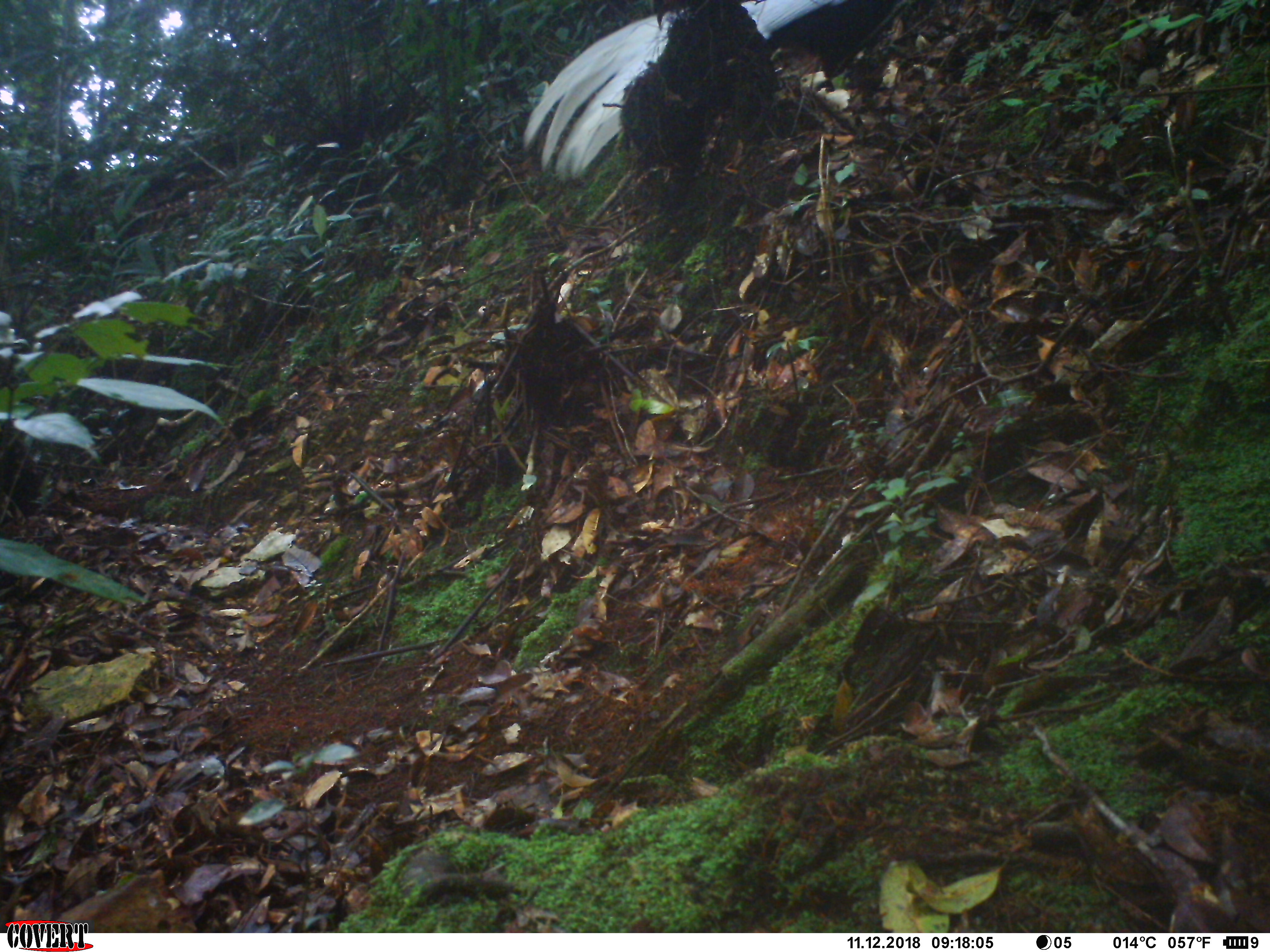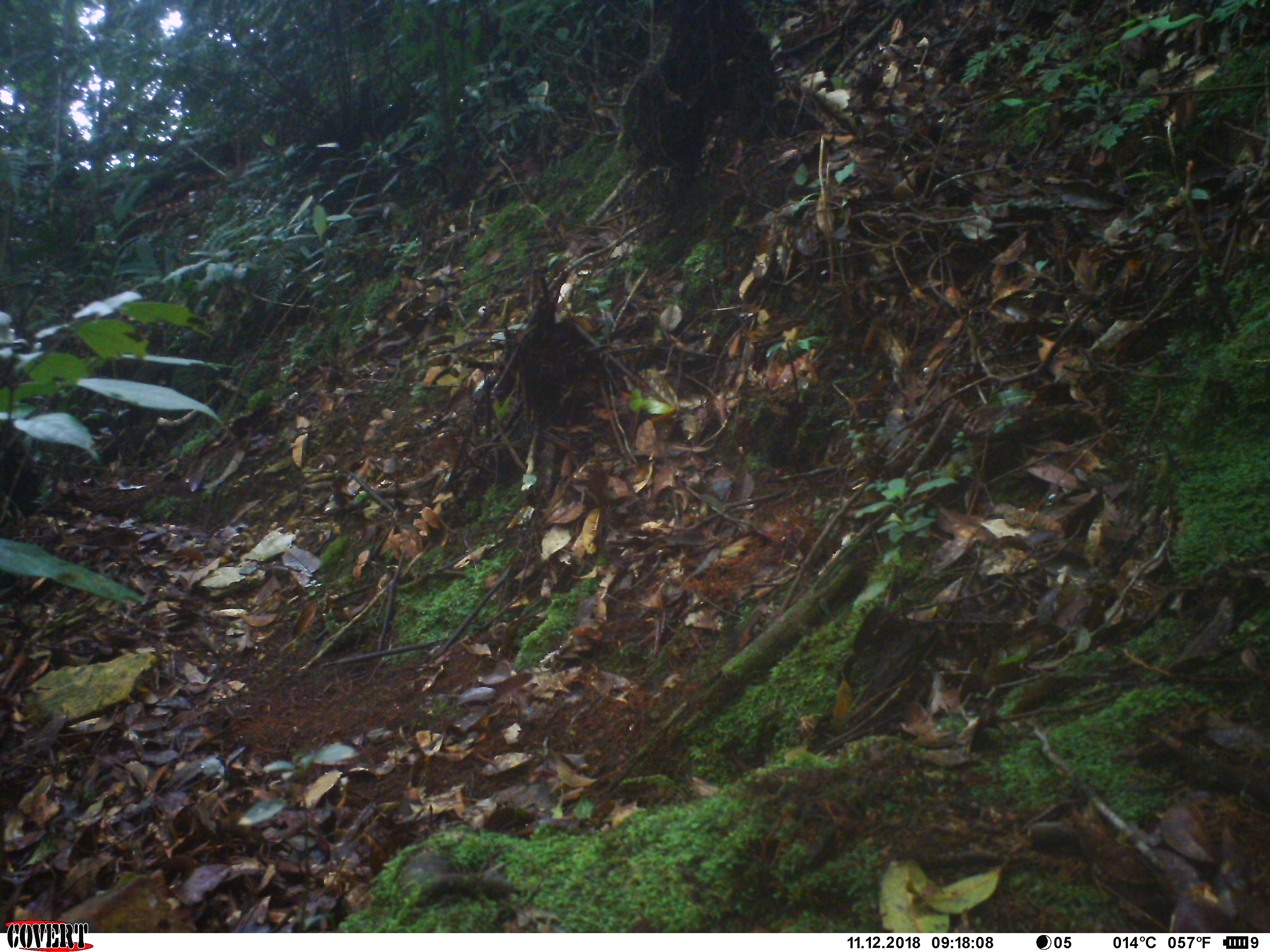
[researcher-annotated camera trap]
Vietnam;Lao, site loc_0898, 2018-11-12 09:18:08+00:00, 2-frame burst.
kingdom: Animalia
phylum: Chordata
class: Aves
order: Galliformes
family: Phasianidae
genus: Lophura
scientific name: Lophura nycthemera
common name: silver pheasant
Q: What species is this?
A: Silver pheasant (Lophura nycthemera).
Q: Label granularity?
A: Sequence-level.